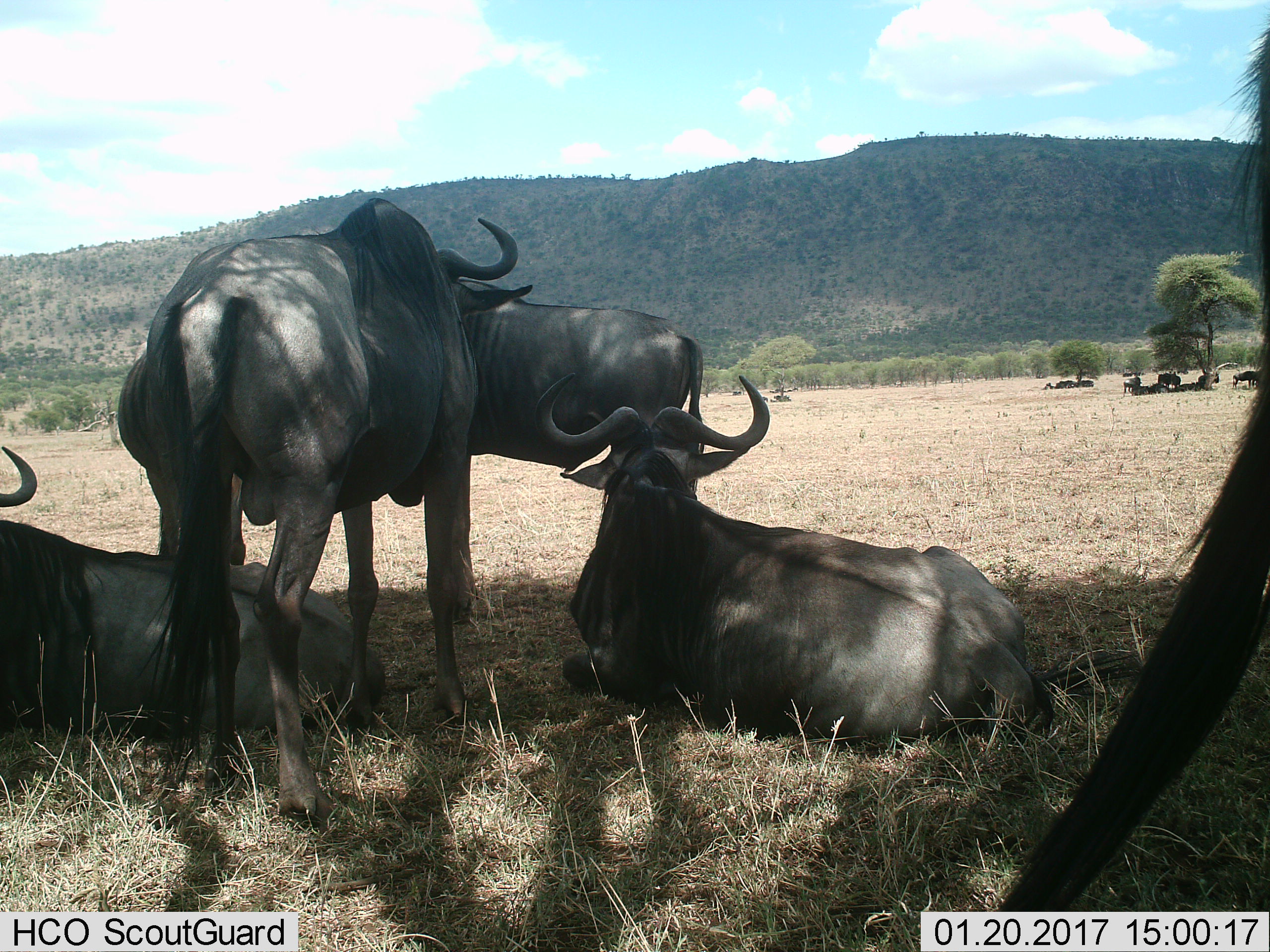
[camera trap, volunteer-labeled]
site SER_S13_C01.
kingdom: Animalia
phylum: Chordata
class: Mammalia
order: Artiodactyla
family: Bovidae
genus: Connochaetes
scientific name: Connochaetes taurinus taurinus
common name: blue wildebeest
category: wildebeestblue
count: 11-50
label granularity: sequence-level